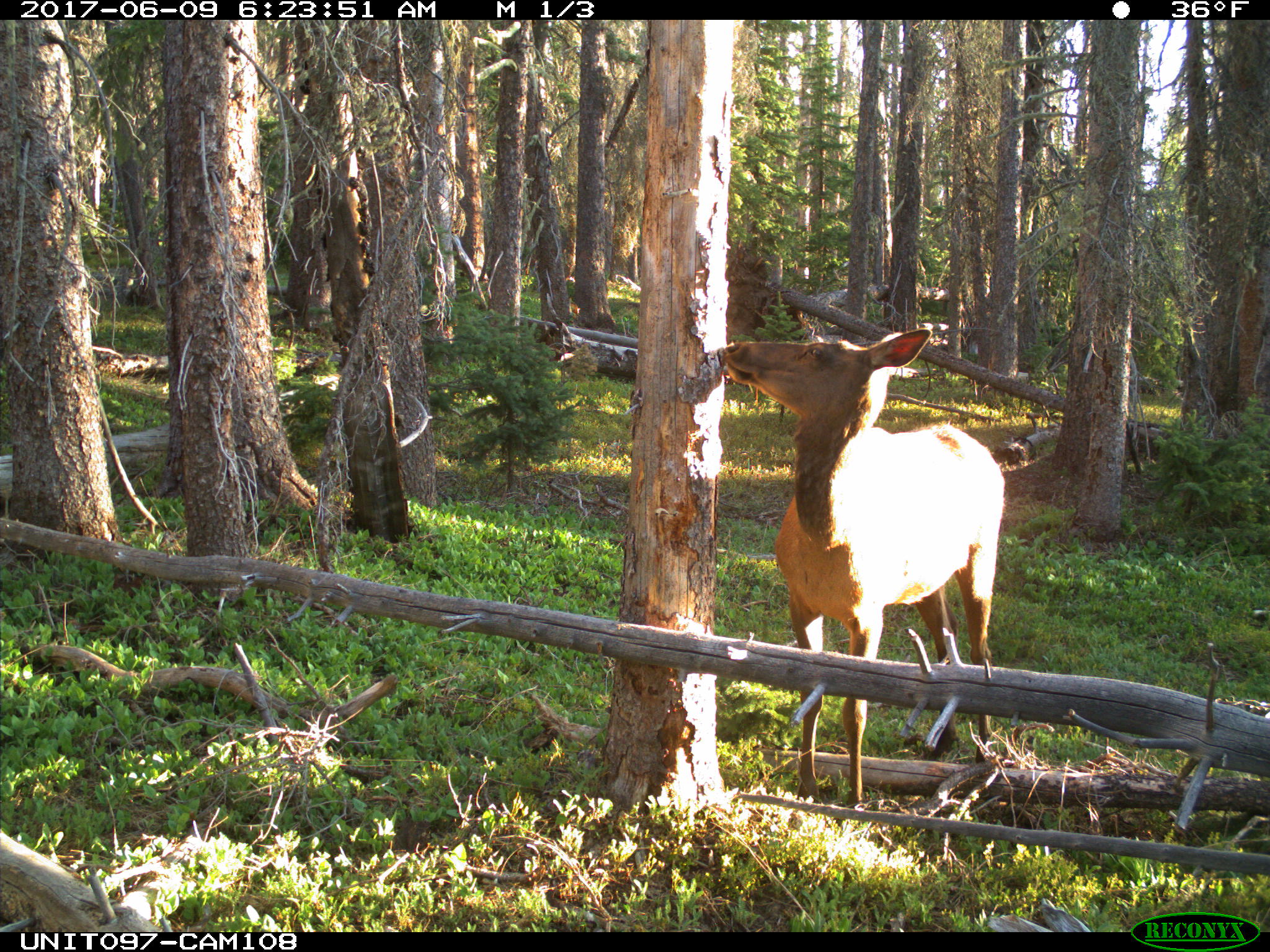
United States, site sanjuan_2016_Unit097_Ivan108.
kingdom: Animalia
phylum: Chordata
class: Mammalia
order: Artiodactyla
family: Cervidae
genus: Cervus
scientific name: Cervus elaphus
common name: red deer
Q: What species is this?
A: Cervus elaphus (red deer).